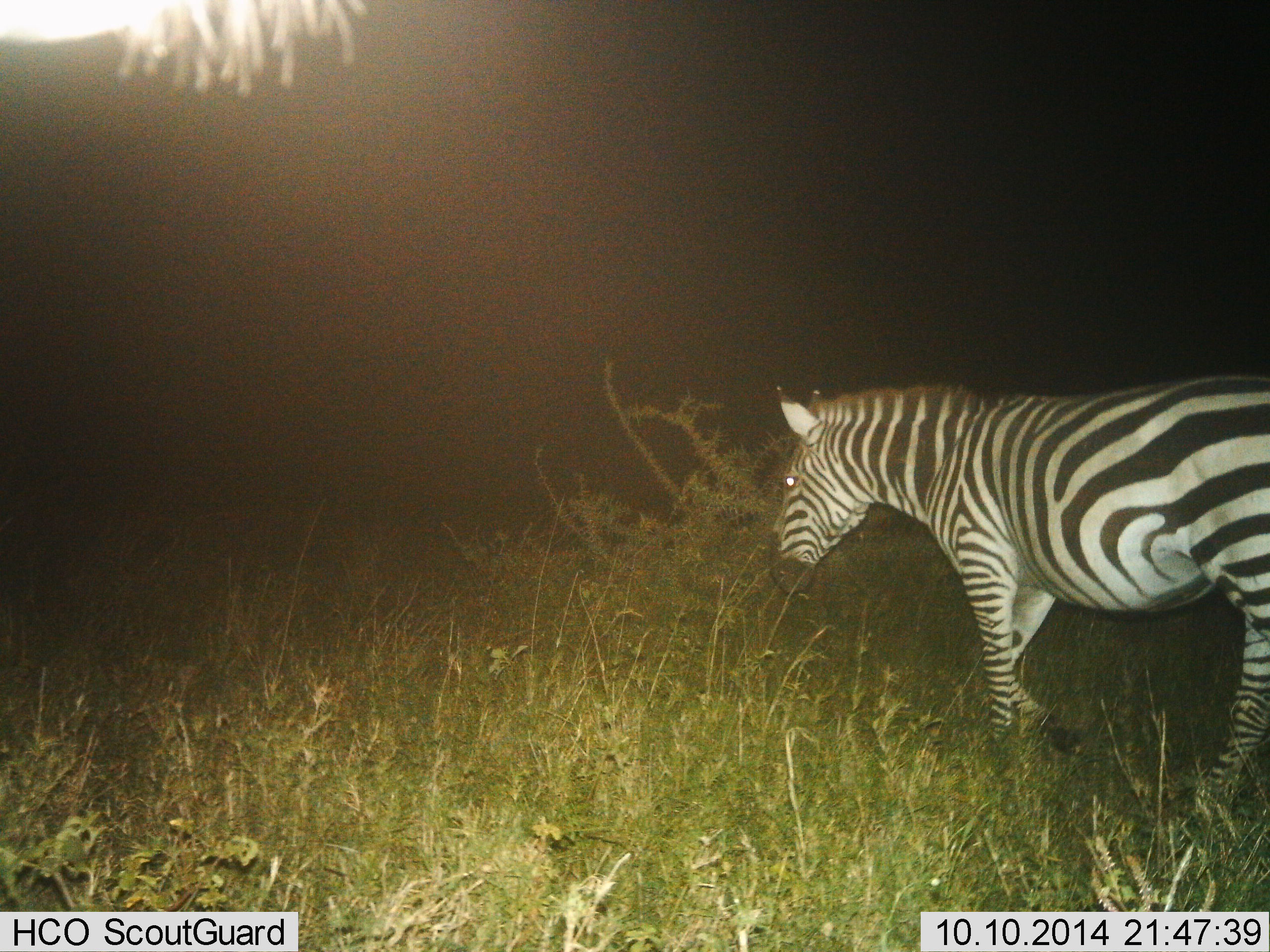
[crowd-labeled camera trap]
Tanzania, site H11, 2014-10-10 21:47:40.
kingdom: Animalia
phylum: Chordata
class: Mammalia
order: Perissodactyla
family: Equidae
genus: Equus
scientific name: Equus quagga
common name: plains zebra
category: zebra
Zebra (plains zebra) (Equus quagga), count 1. Behavior (volunteer vote fractions): standing 30%, resting 0%, moving 70%, interacting 0%. Young present (vote fraction): 0%. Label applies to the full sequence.